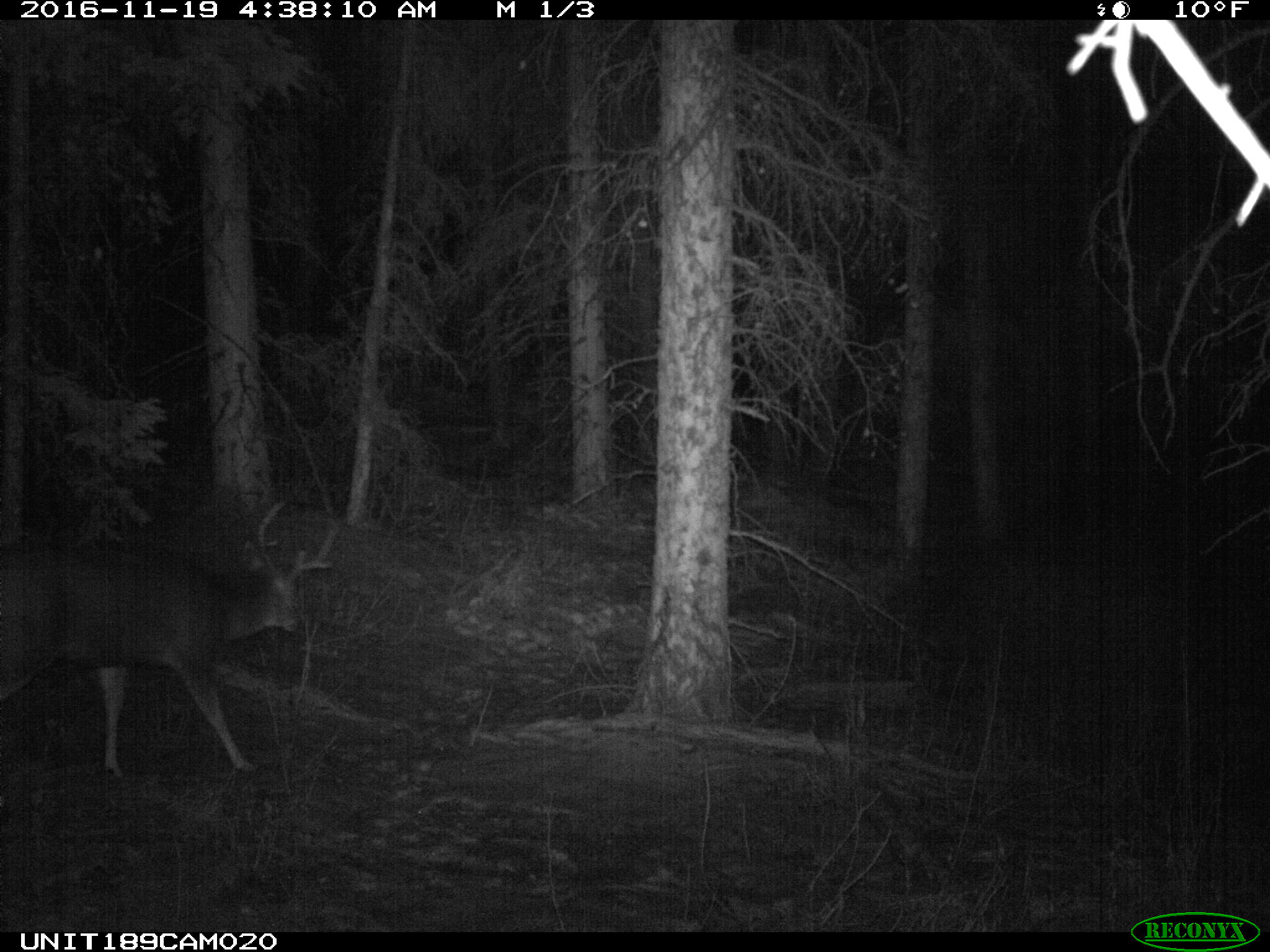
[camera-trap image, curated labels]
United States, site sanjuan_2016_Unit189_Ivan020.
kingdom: Animalia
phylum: Chordata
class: Mammalia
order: Artiodactyla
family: Cervidae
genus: Odocoileus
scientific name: Odocoileus hemionus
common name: mule deer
Odocoileus hemionus (mule deer).